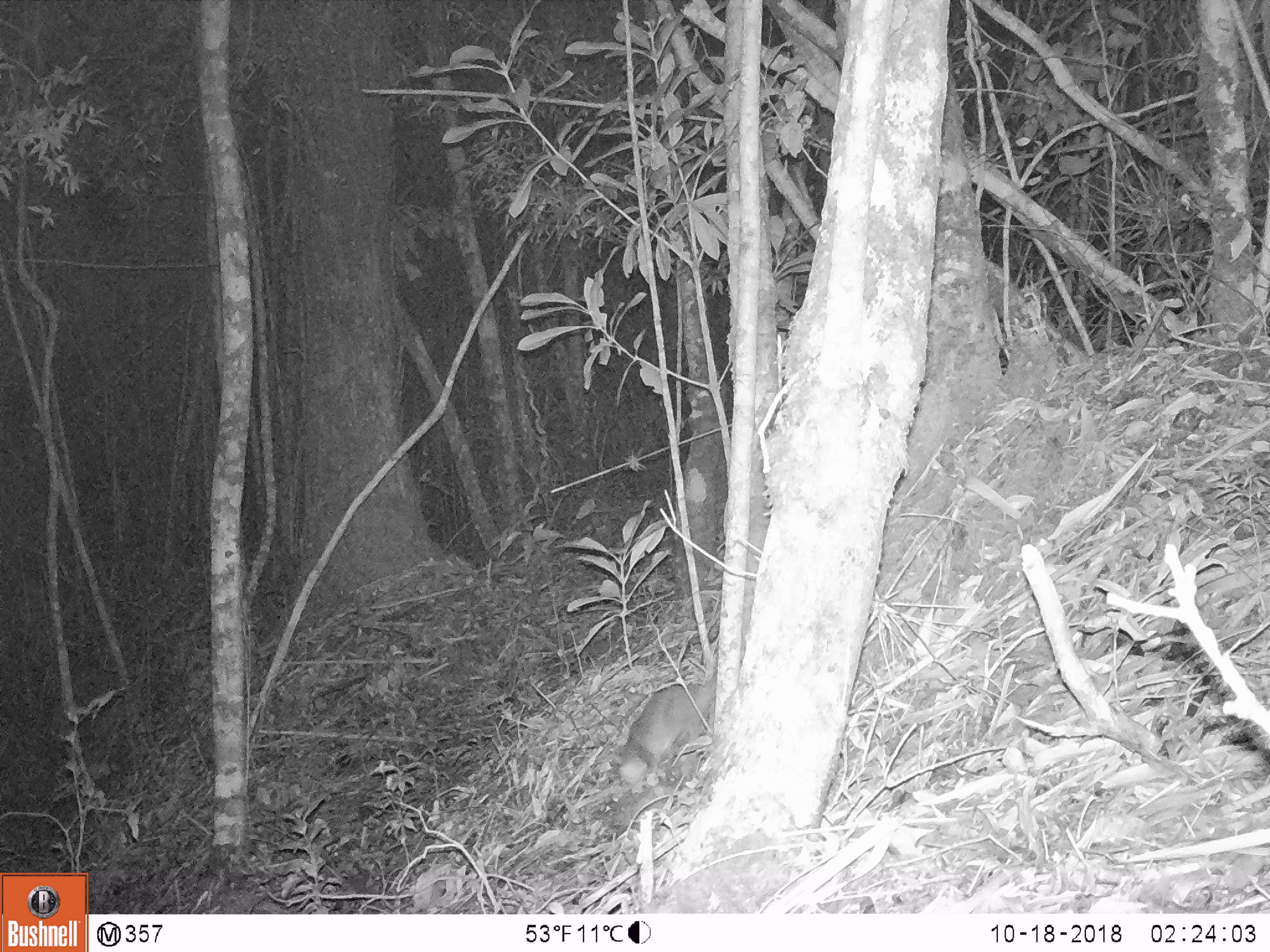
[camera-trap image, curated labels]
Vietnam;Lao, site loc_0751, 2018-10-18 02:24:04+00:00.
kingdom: Animalia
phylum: Chordata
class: Mammalia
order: Carnivora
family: Mustelidae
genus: Melogale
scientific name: Melogale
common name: ferret badger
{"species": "ferret badger (Melogale)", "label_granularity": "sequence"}